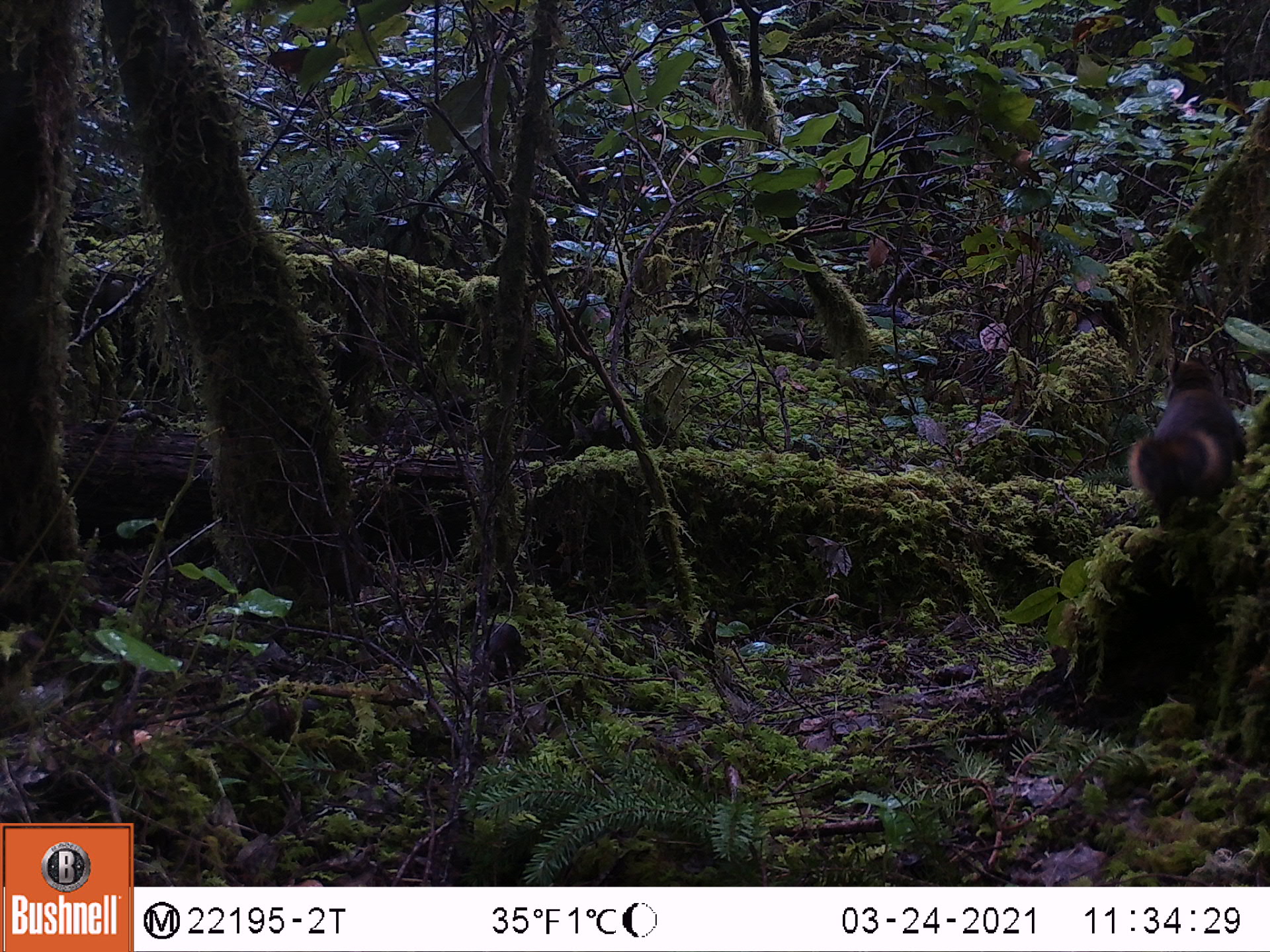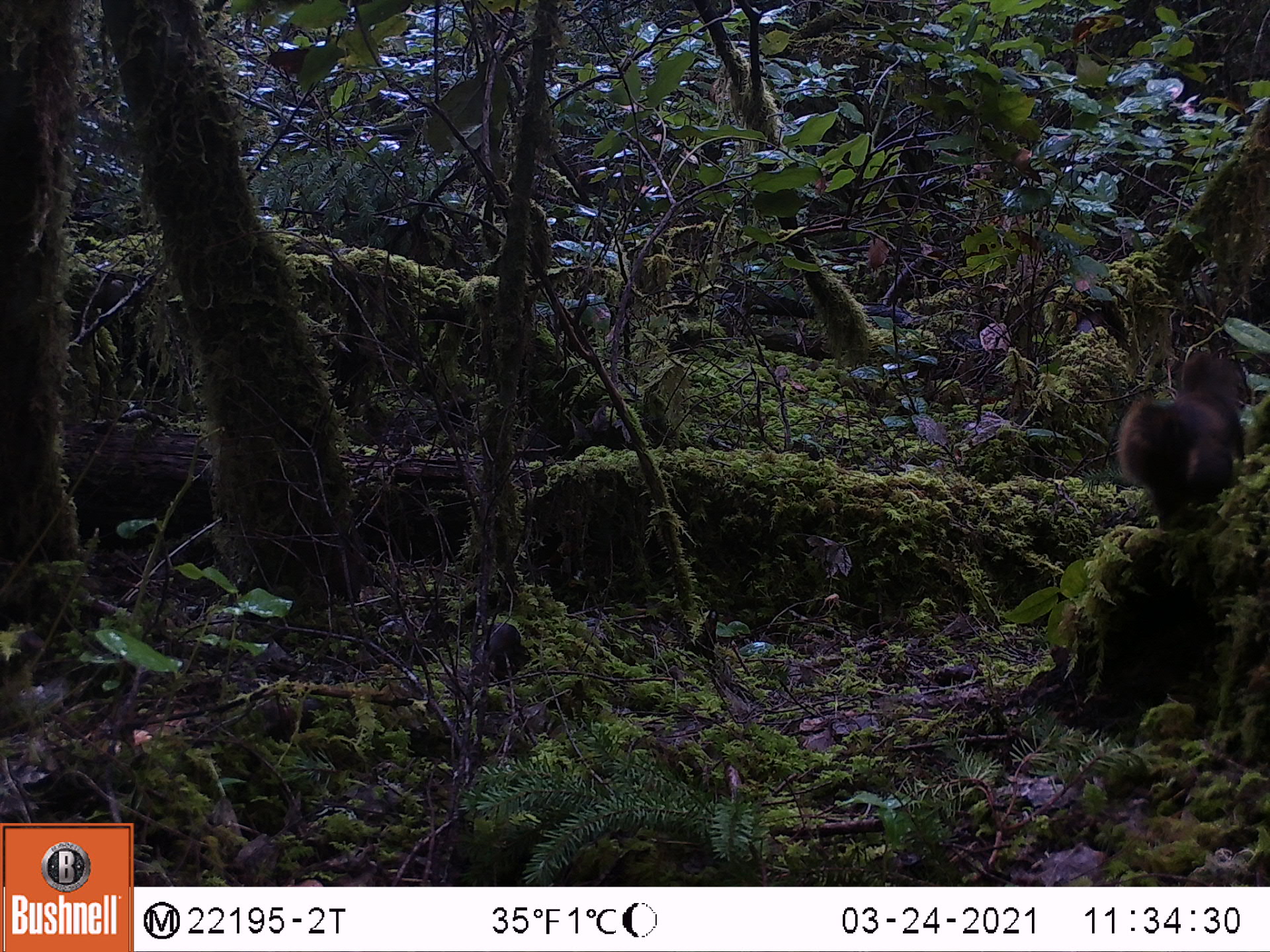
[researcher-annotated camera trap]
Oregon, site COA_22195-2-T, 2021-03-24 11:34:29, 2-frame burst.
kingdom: Animalia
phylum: Chordata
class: Mammalia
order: Rodentia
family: Sciuridae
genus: Tamiasciurus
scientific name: Tamiasciurus douglasii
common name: douglas squirrel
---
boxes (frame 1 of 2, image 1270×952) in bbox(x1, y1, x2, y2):
douglas squirrel: bbox(1110, 338, 1259, 538)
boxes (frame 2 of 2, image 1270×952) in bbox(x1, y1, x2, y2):
douglas squirrel: bbox(1100, 330, 1267, 543)